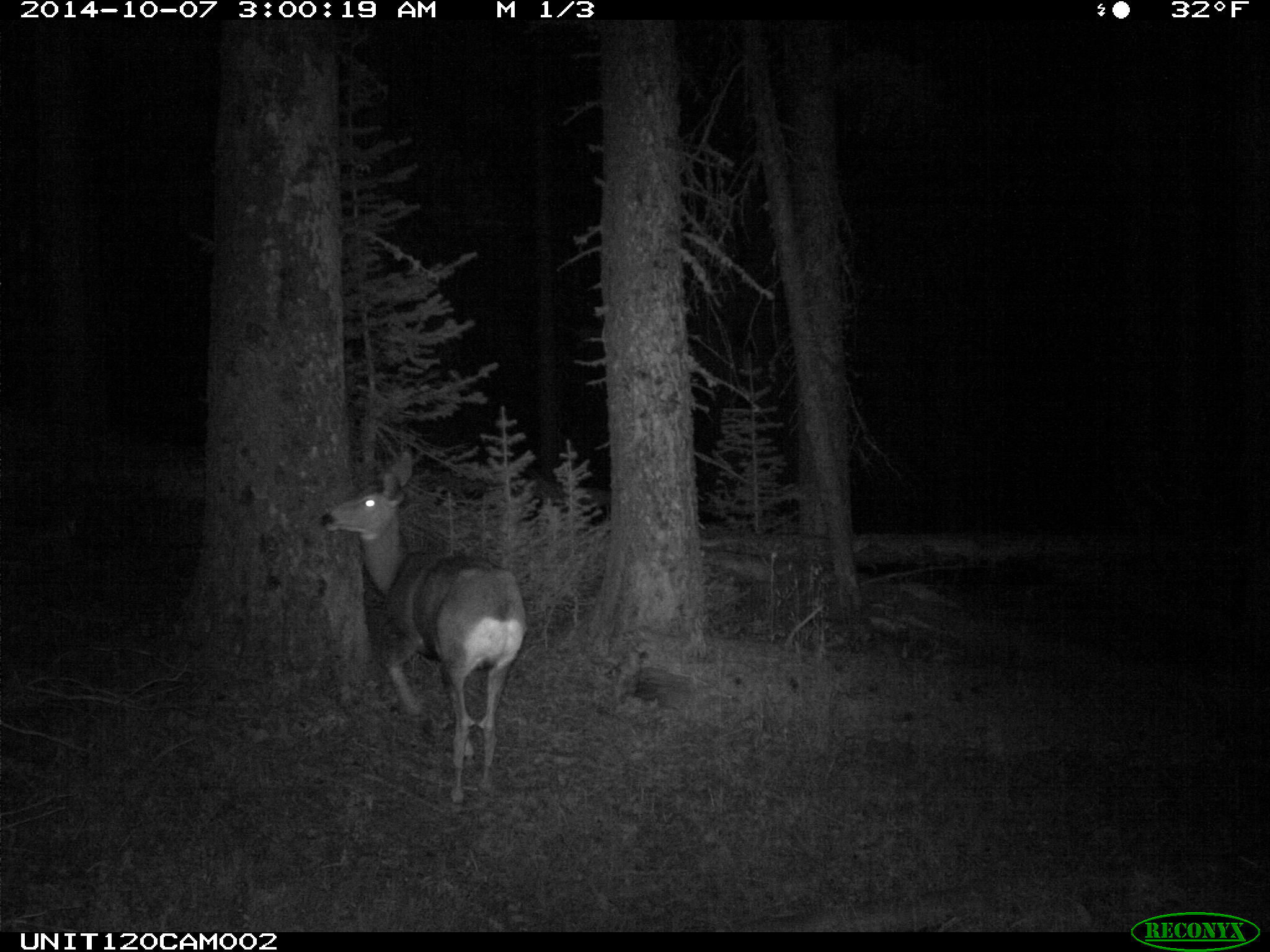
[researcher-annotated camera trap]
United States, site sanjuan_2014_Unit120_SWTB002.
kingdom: Animalia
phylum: Chordata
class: Mammalia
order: Artiodactyla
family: Cervidae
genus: Odocoileus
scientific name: Odocoileus hemionus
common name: mule deer